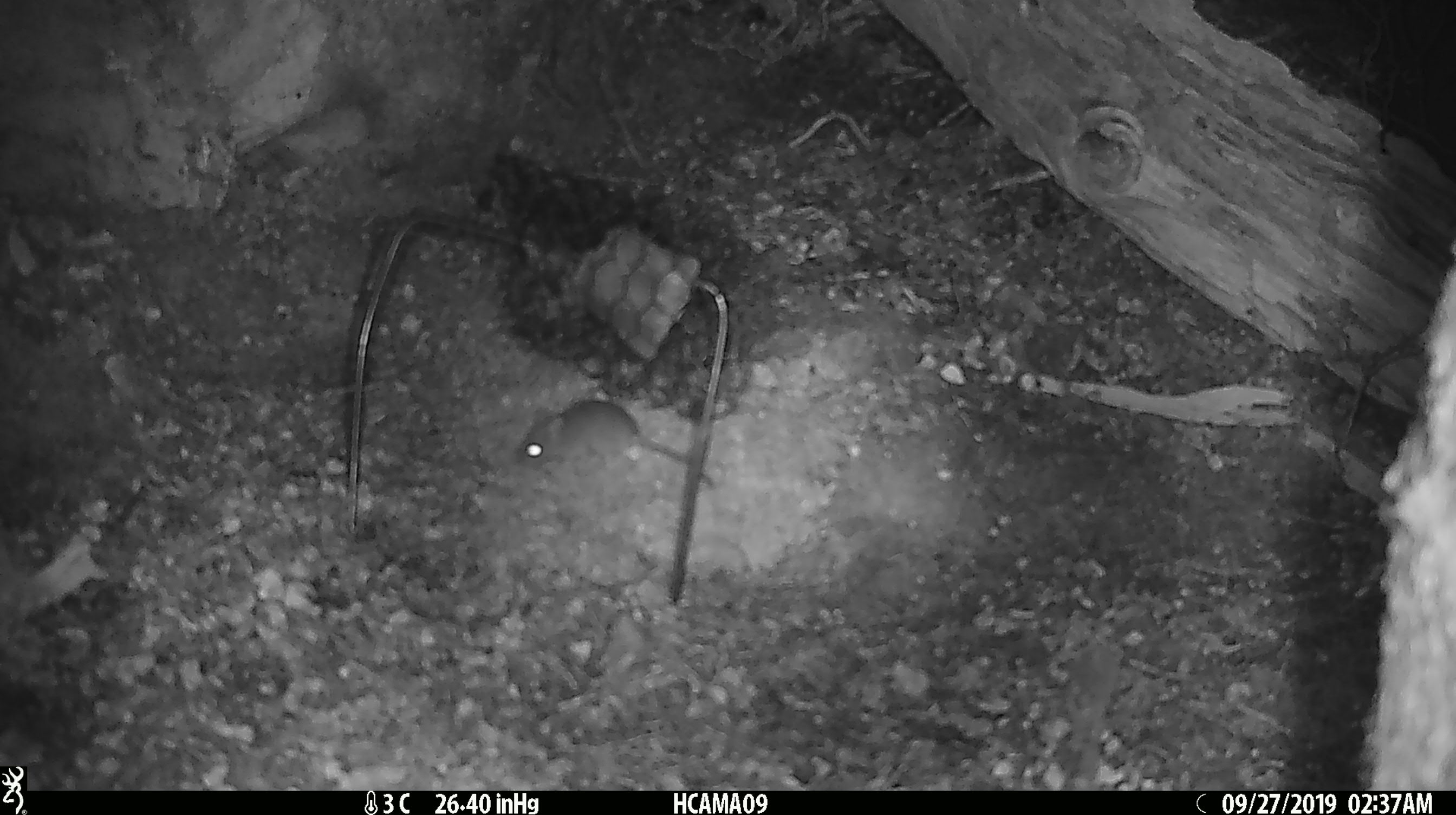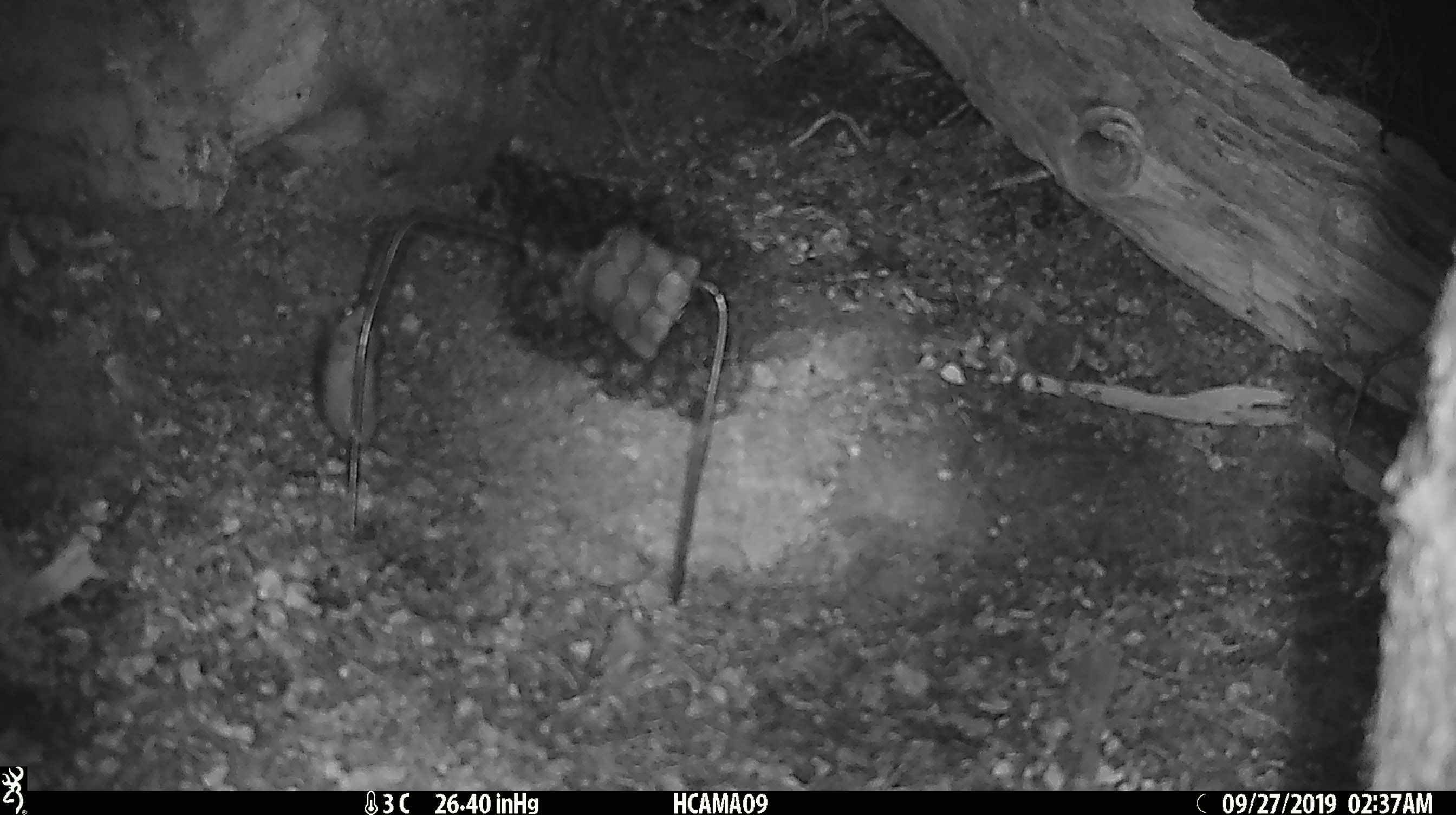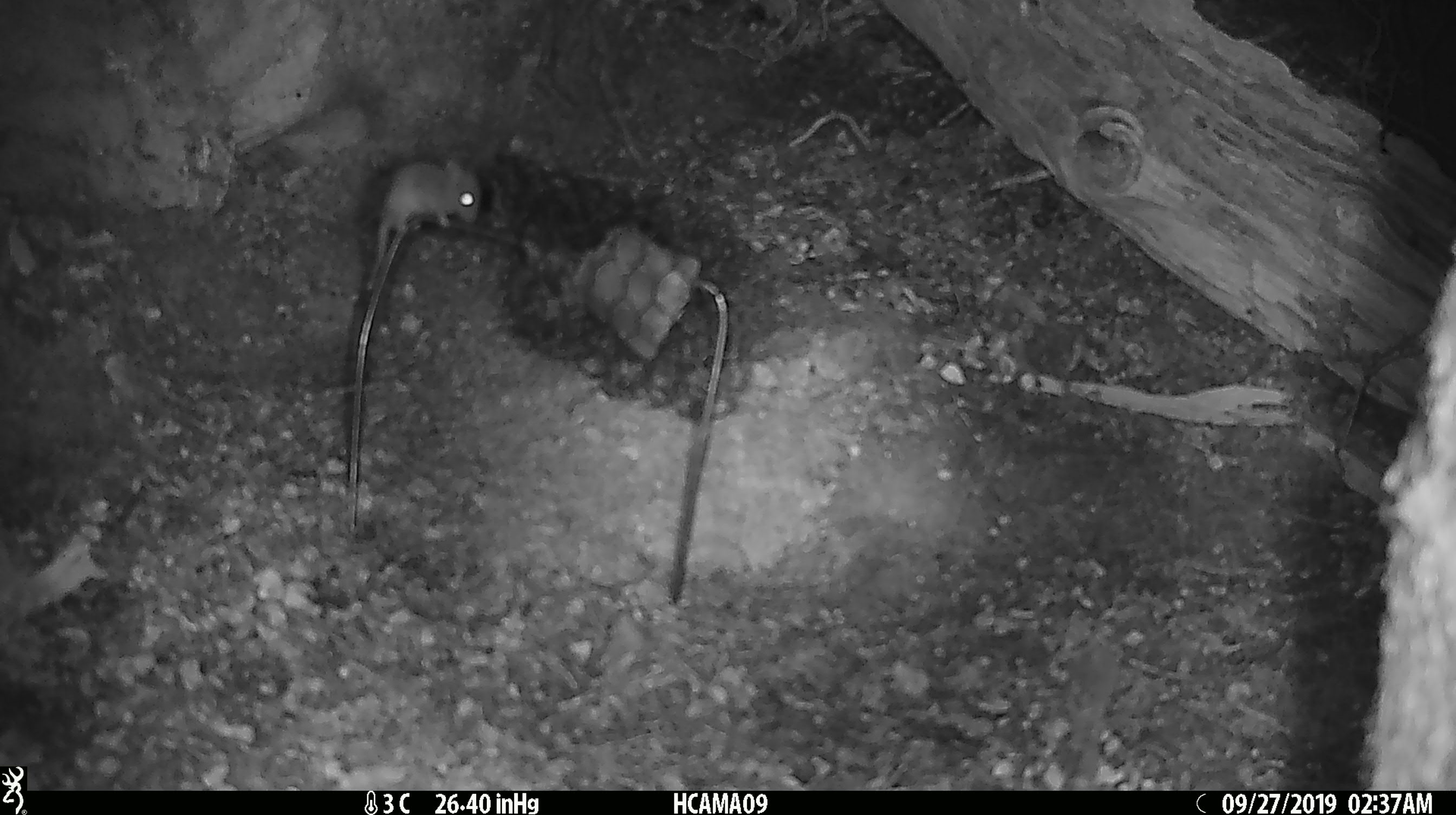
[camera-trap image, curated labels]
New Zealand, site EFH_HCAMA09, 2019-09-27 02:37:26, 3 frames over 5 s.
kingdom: Animalia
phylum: Chordata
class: Mammalia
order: Rodentia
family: Muridae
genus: Mus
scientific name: Mus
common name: mouse